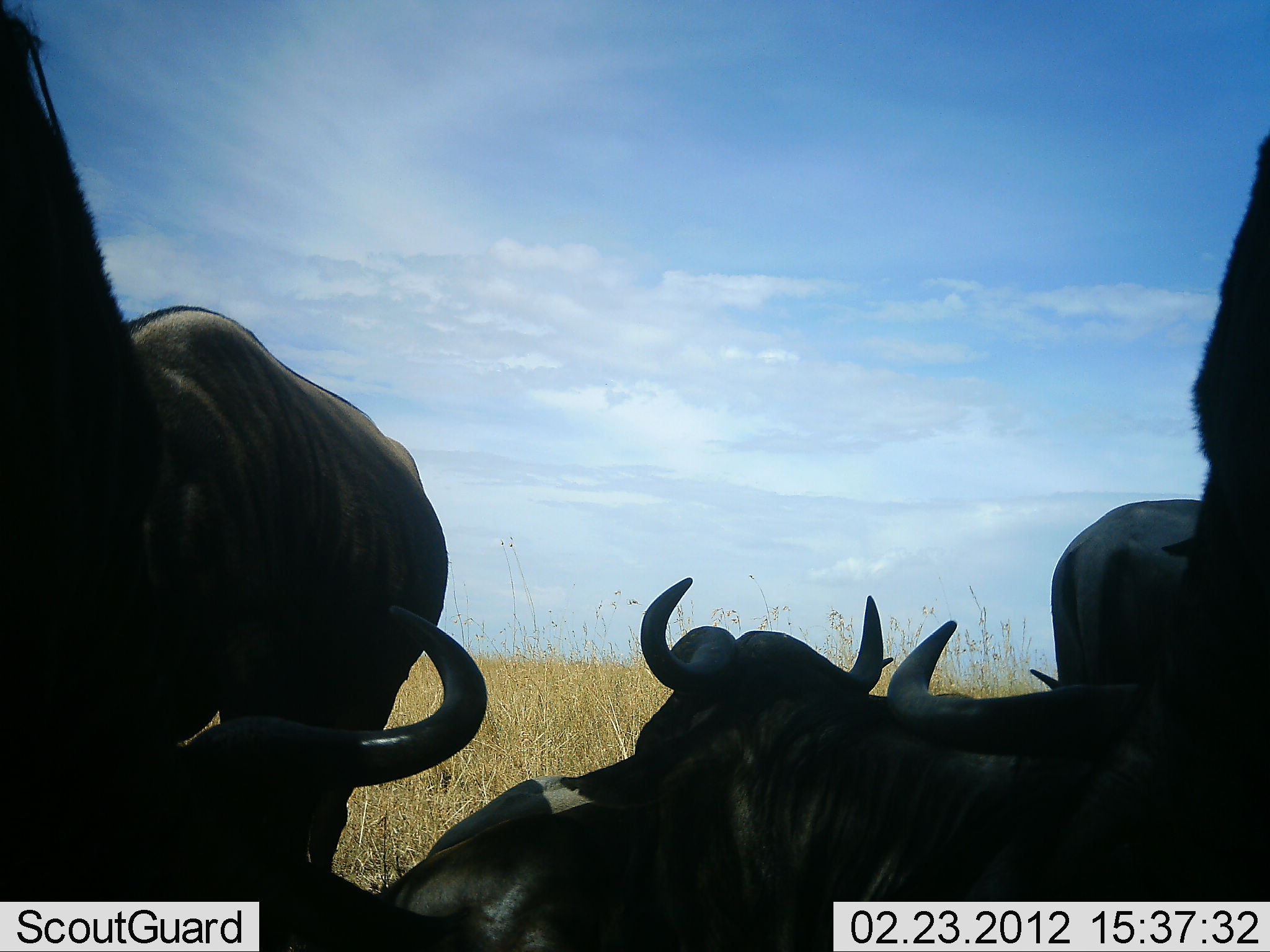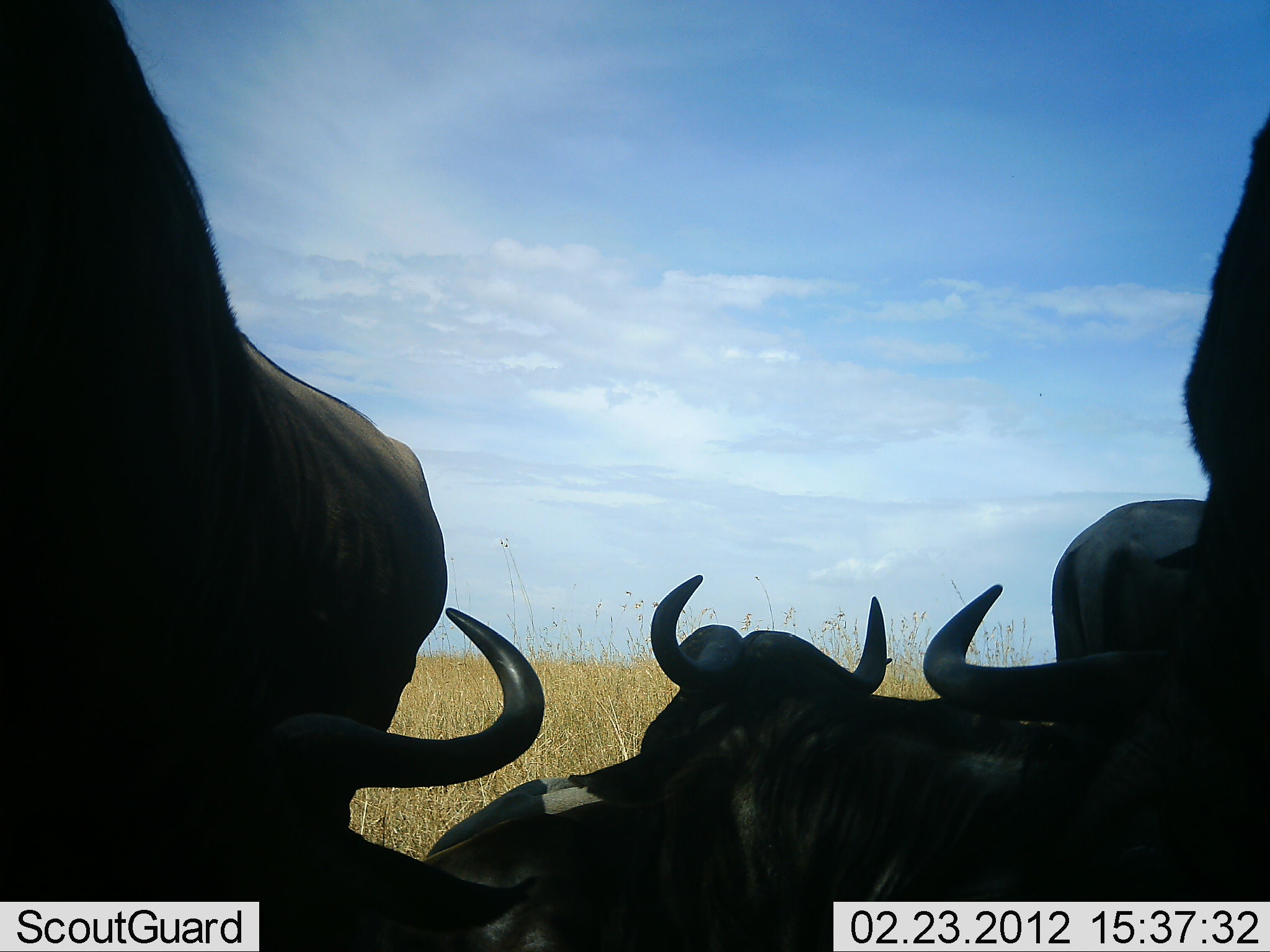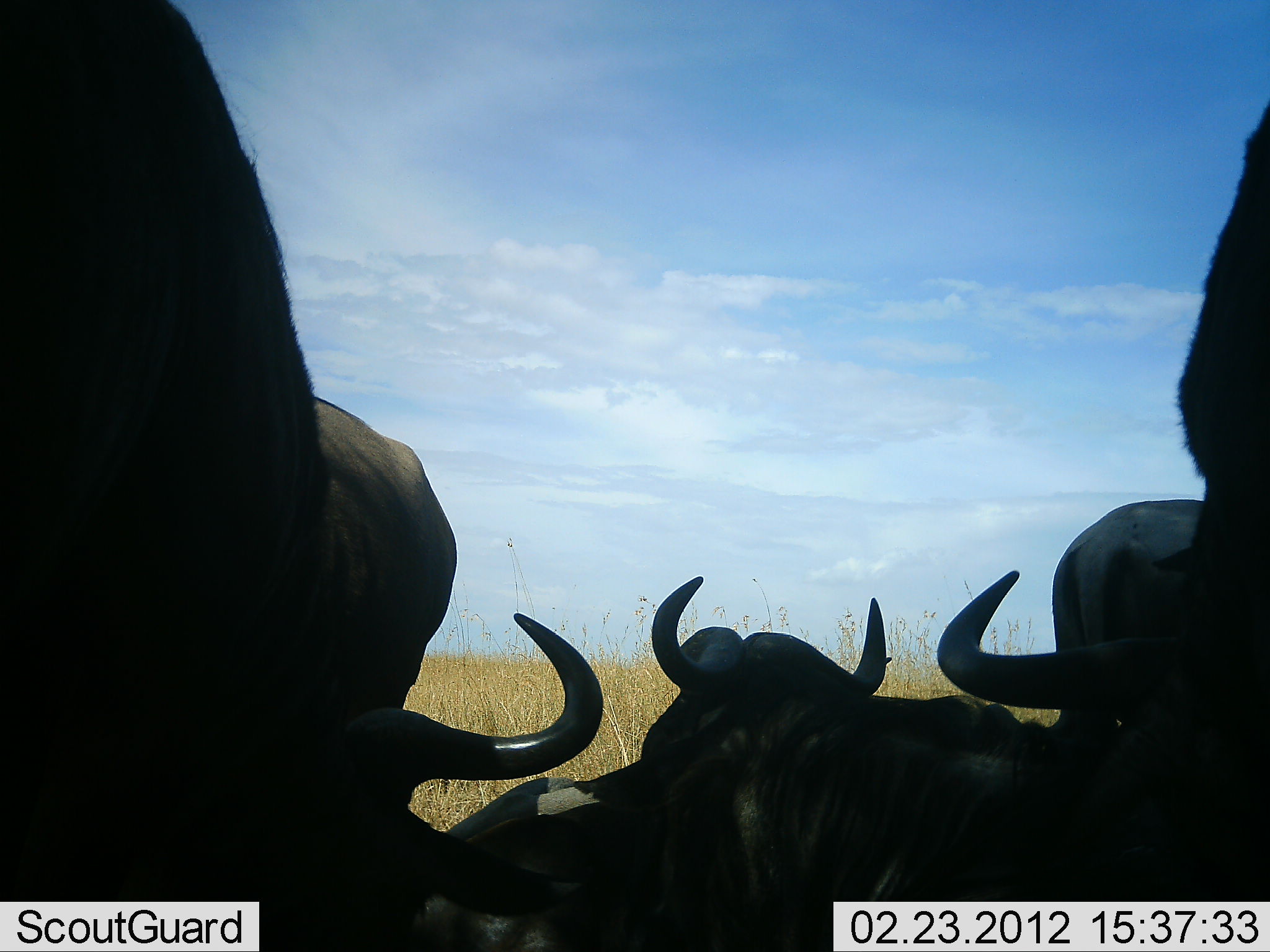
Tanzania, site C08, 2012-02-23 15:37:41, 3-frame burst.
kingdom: Animalia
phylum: Chordata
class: Mammalia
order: Artiodactyla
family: Bovidae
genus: Connochaetes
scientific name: Connochaetes taurinus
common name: blue wildebeest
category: wildebeest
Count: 6.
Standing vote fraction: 73%.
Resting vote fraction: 87%.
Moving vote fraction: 0%.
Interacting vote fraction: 13%.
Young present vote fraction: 0%.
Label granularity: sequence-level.